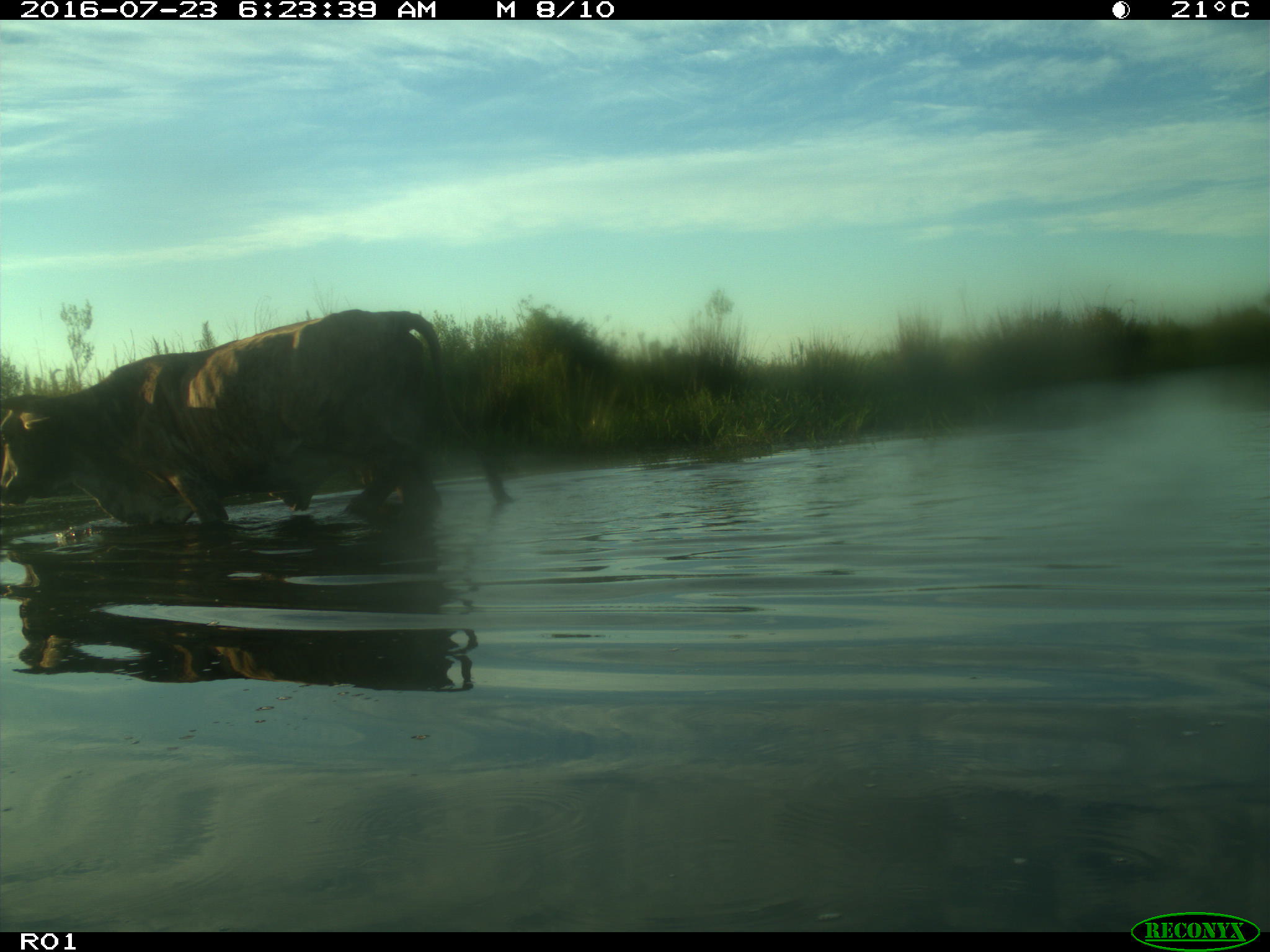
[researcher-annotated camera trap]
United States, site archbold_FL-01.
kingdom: Animalia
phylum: Chordata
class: Mammalia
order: Artiodactyla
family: Bovidae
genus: Bos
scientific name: Bos taurus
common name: domestic cow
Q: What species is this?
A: Bos taurus (domestic cow).